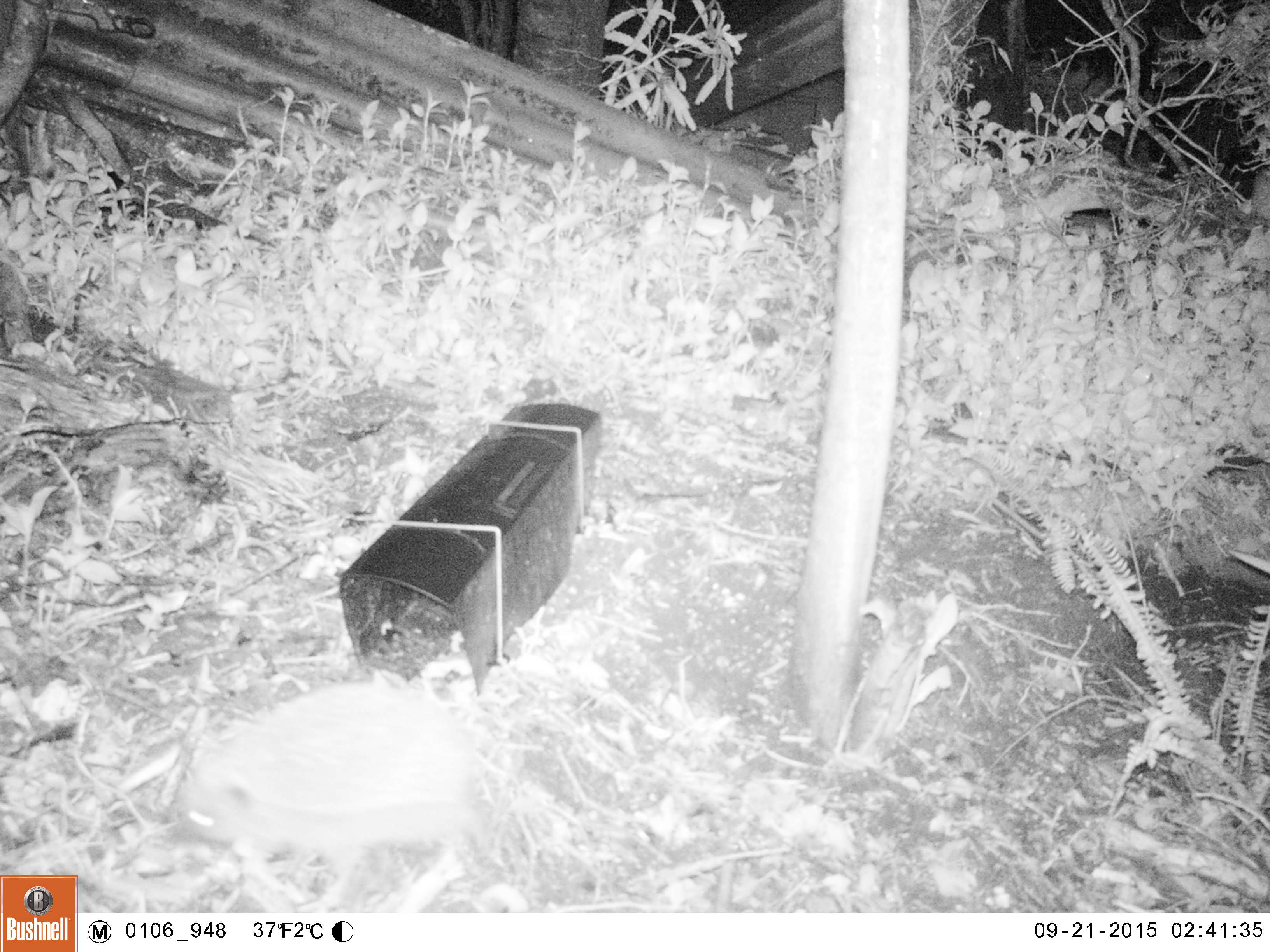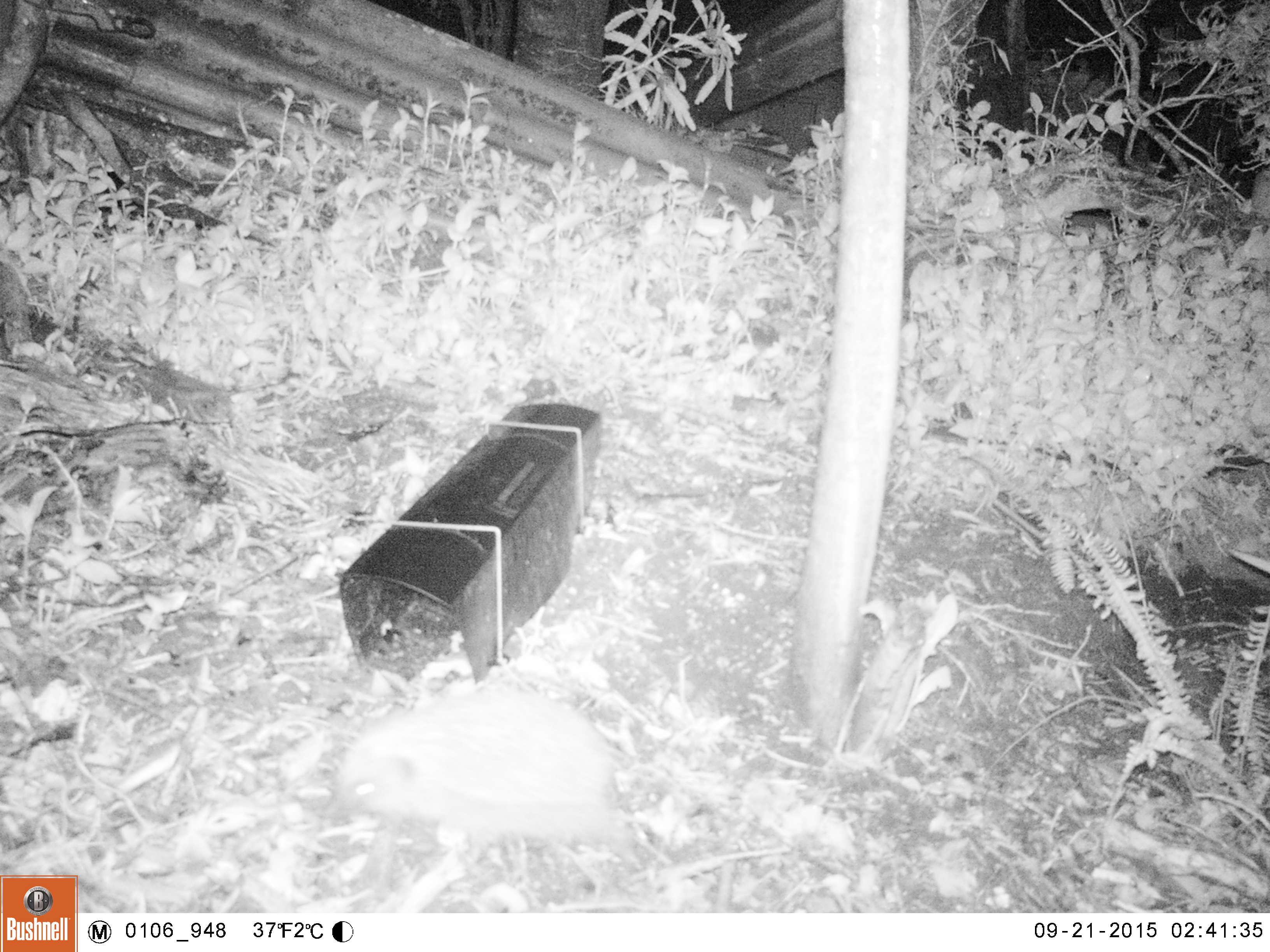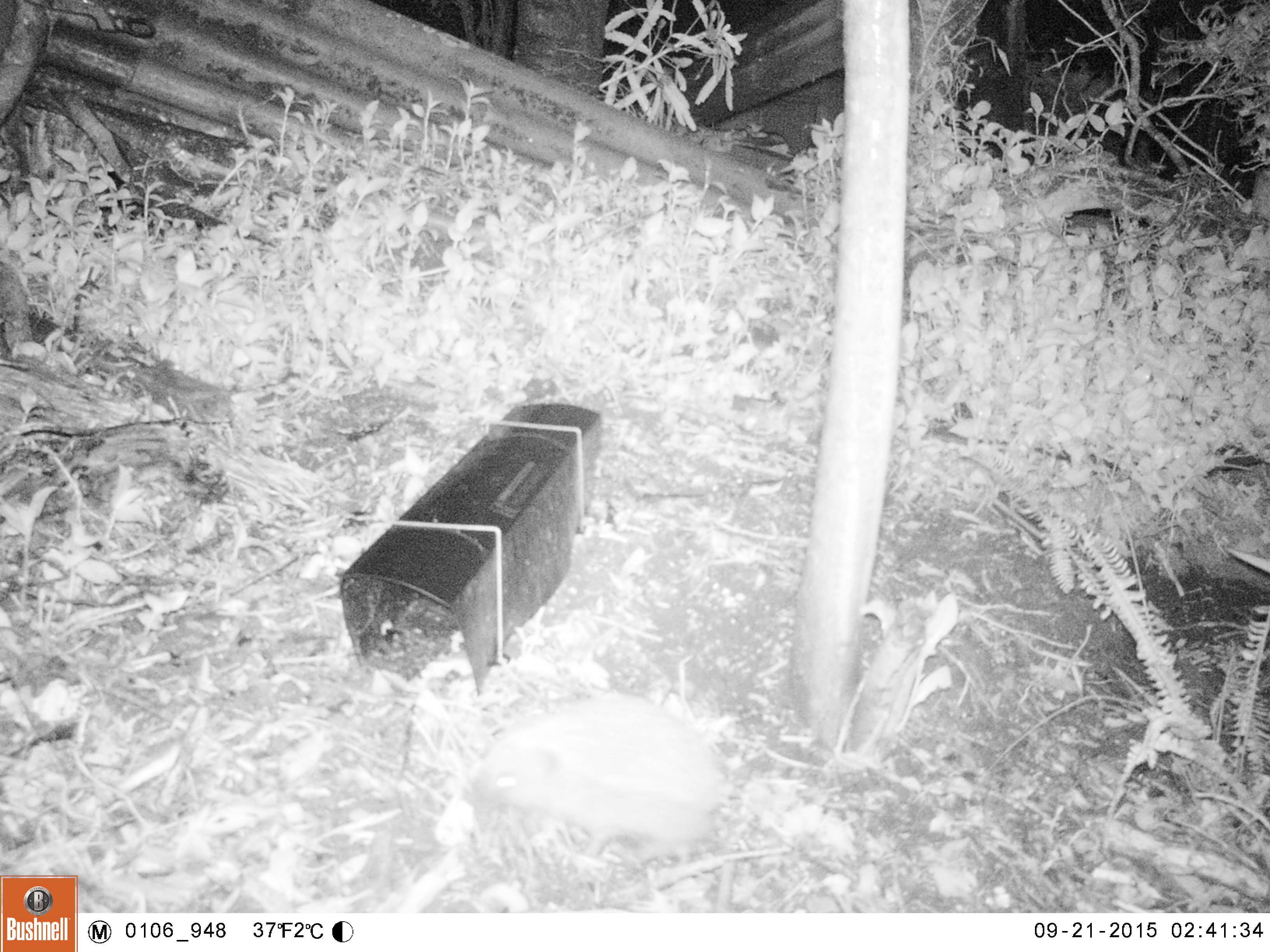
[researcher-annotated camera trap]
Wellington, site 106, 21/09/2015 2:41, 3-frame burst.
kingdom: Animalia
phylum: Chordata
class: Mammalia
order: Eulipotyphla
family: Erinaceidae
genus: Erinaceus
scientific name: Erinaceus europaeus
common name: hedgehog